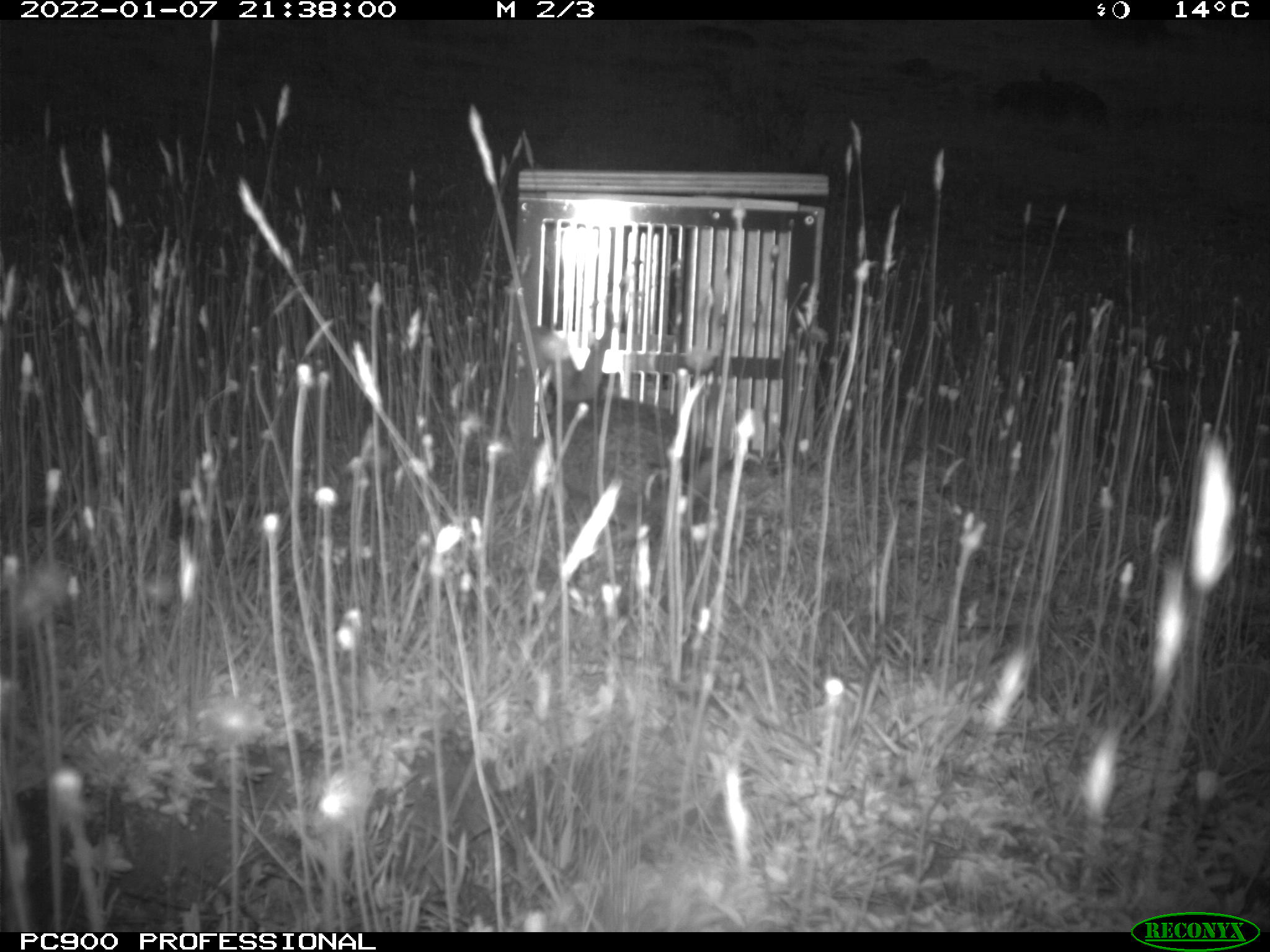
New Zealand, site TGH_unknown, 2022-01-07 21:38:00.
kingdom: Animalia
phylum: Chordata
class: Mammalia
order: Lagomorpha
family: Leporidae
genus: Oryctolagus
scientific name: Oryctolagus cuniculus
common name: european rabbit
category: rabbit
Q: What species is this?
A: Rabbit (european rabbit) (Oryctolagus cuniculus).